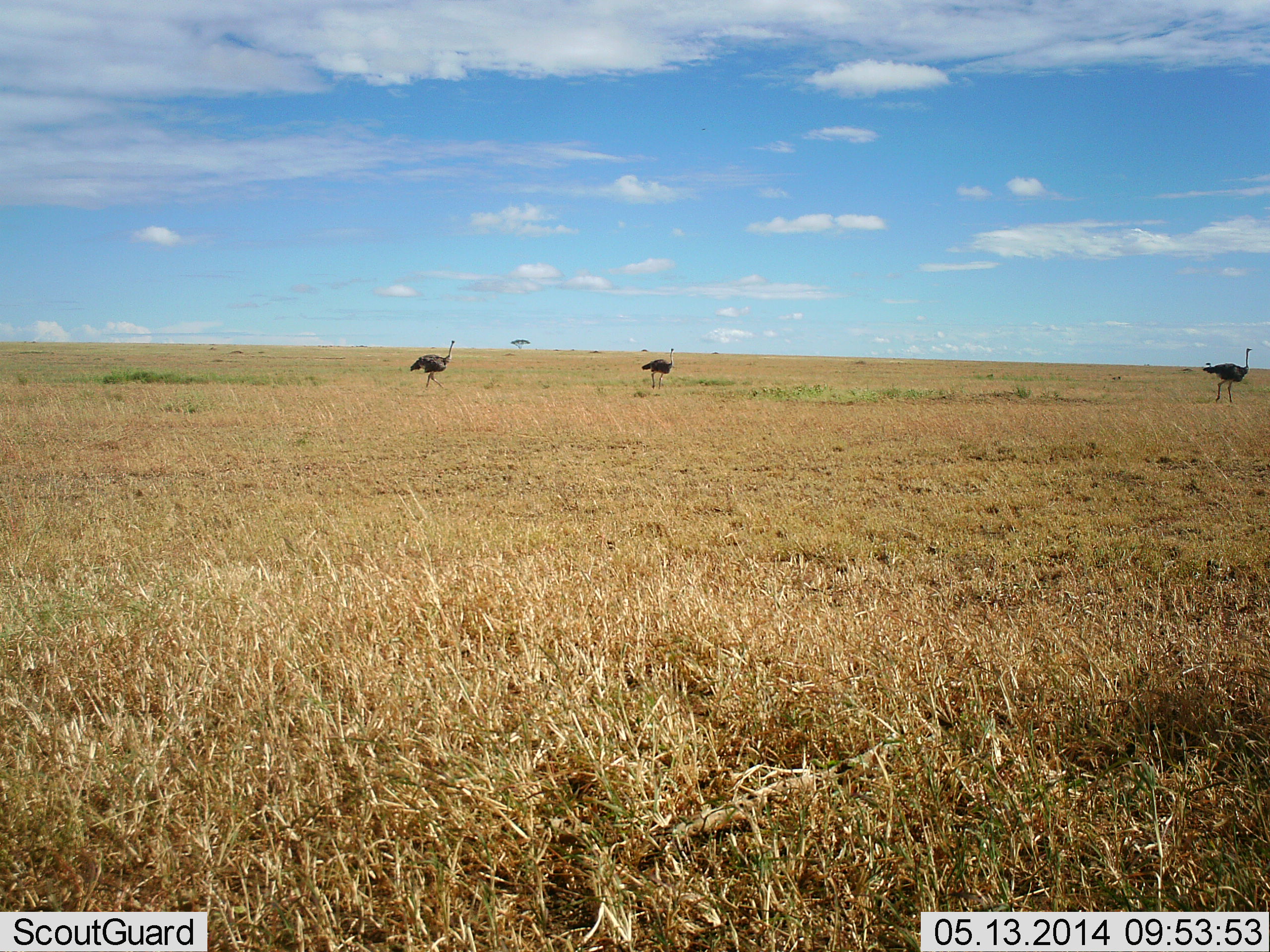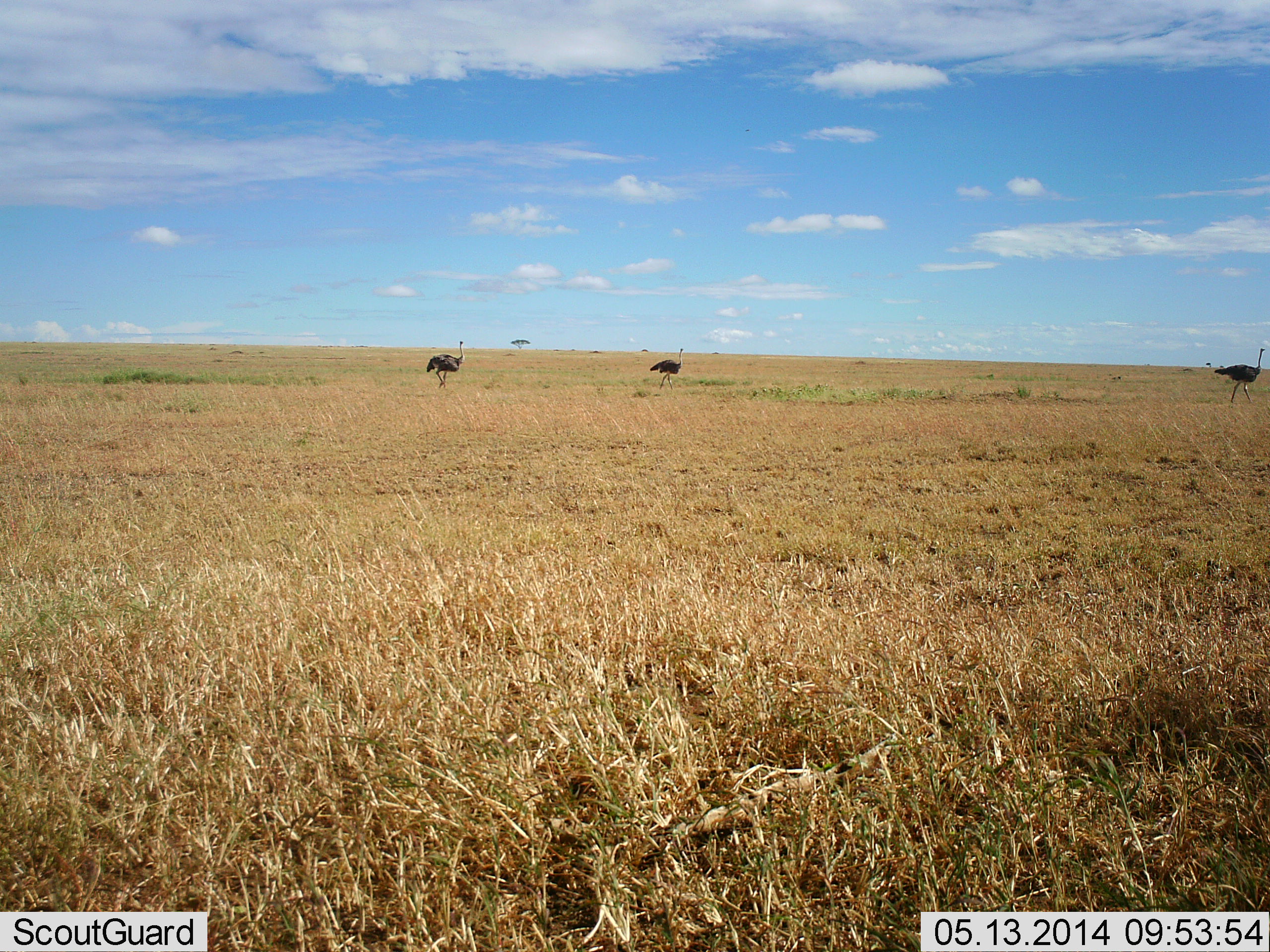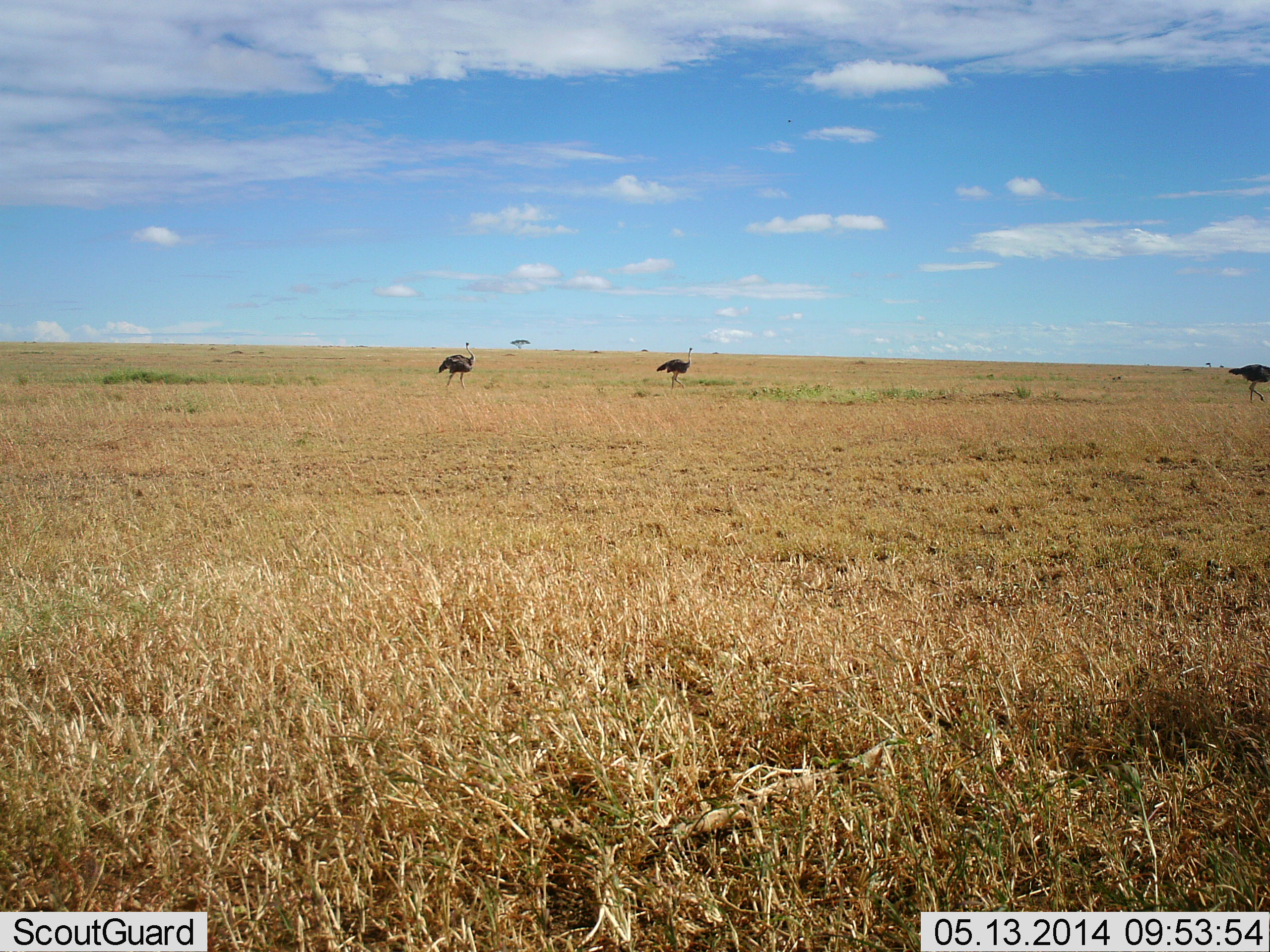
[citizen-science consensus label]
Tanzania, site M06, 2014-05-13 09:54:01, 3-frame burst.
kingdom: Animalia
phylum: Chordata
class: Aves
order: Struthioniformes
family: Struthionidae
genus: Struthio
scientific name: Struthio camelus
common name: ostrich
Ostrich (Struthio camelus), count 3. Behavior (volunteer vote fractions): standing 9%, resting 0%, moving 100%, interacting 0%. Young present (vote fraction): 0%. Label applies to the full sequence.